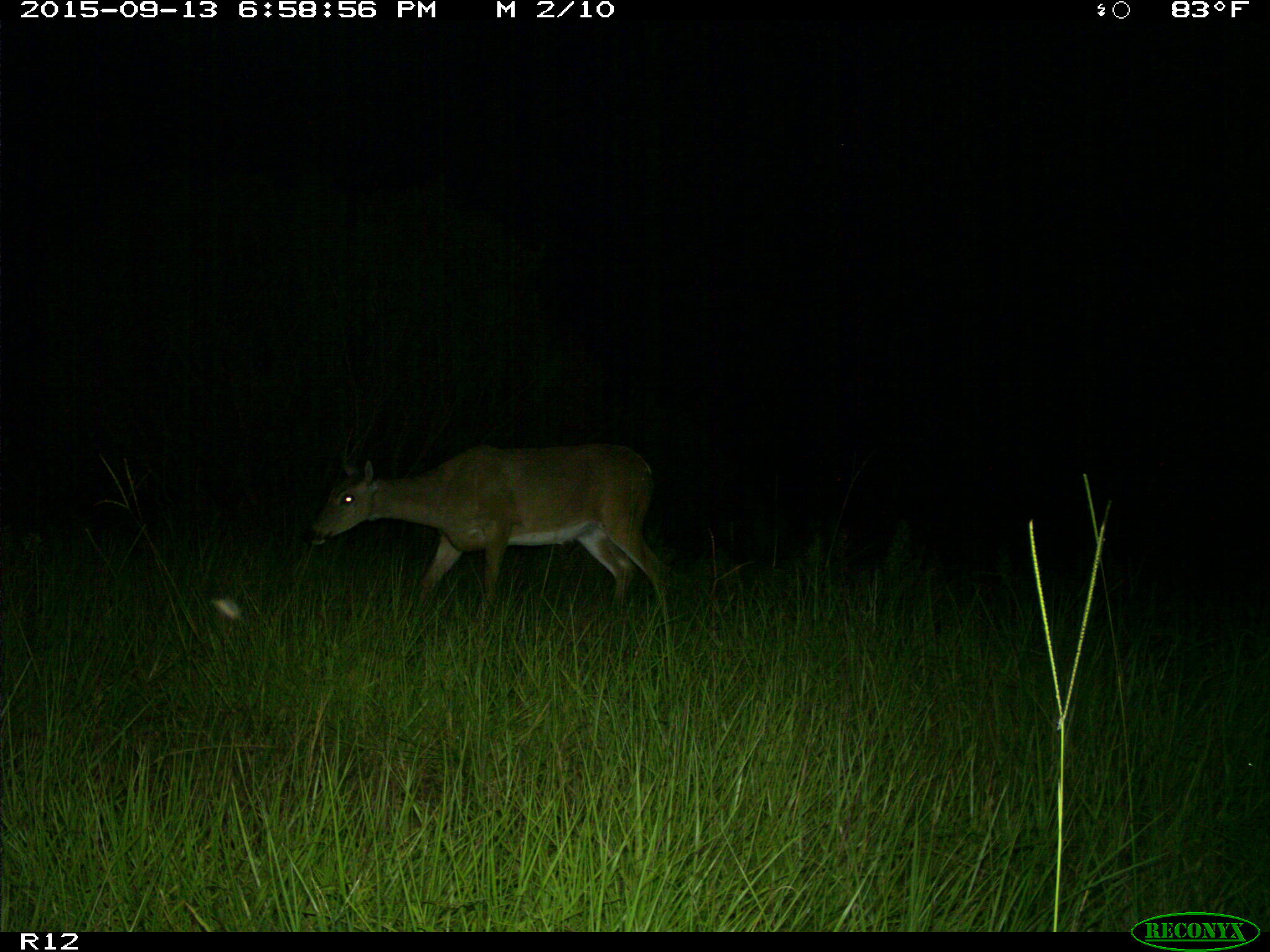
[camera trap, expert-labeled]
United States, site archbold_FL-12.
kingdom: Animalia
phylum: Chordata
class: Mammalia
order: Artiodactyla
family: Cervidae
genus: Odocoileus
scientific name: Odocoileus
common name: deer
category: unidentified deer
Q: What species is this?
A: Unidentified deer (deer) (Odocoileus).